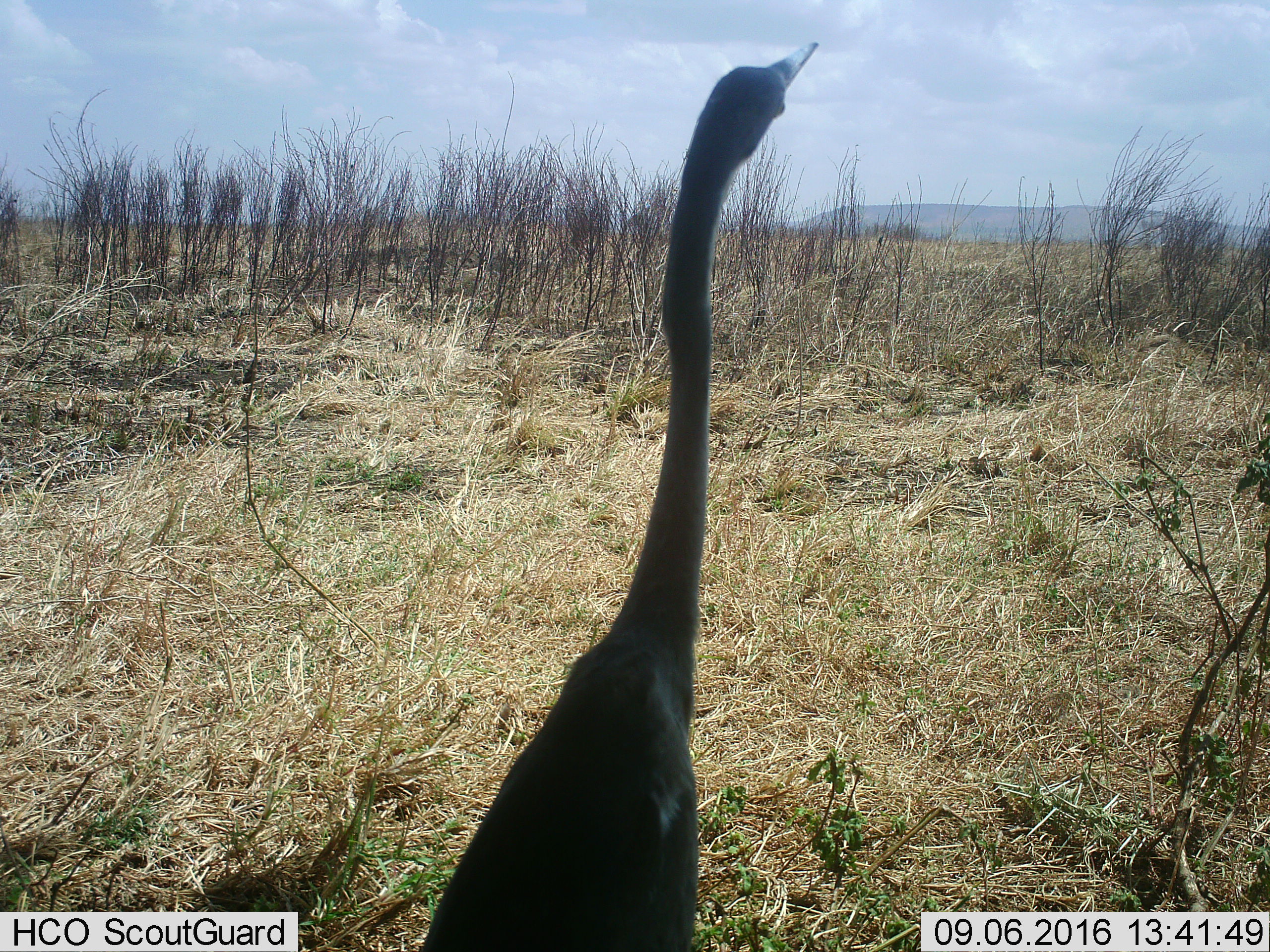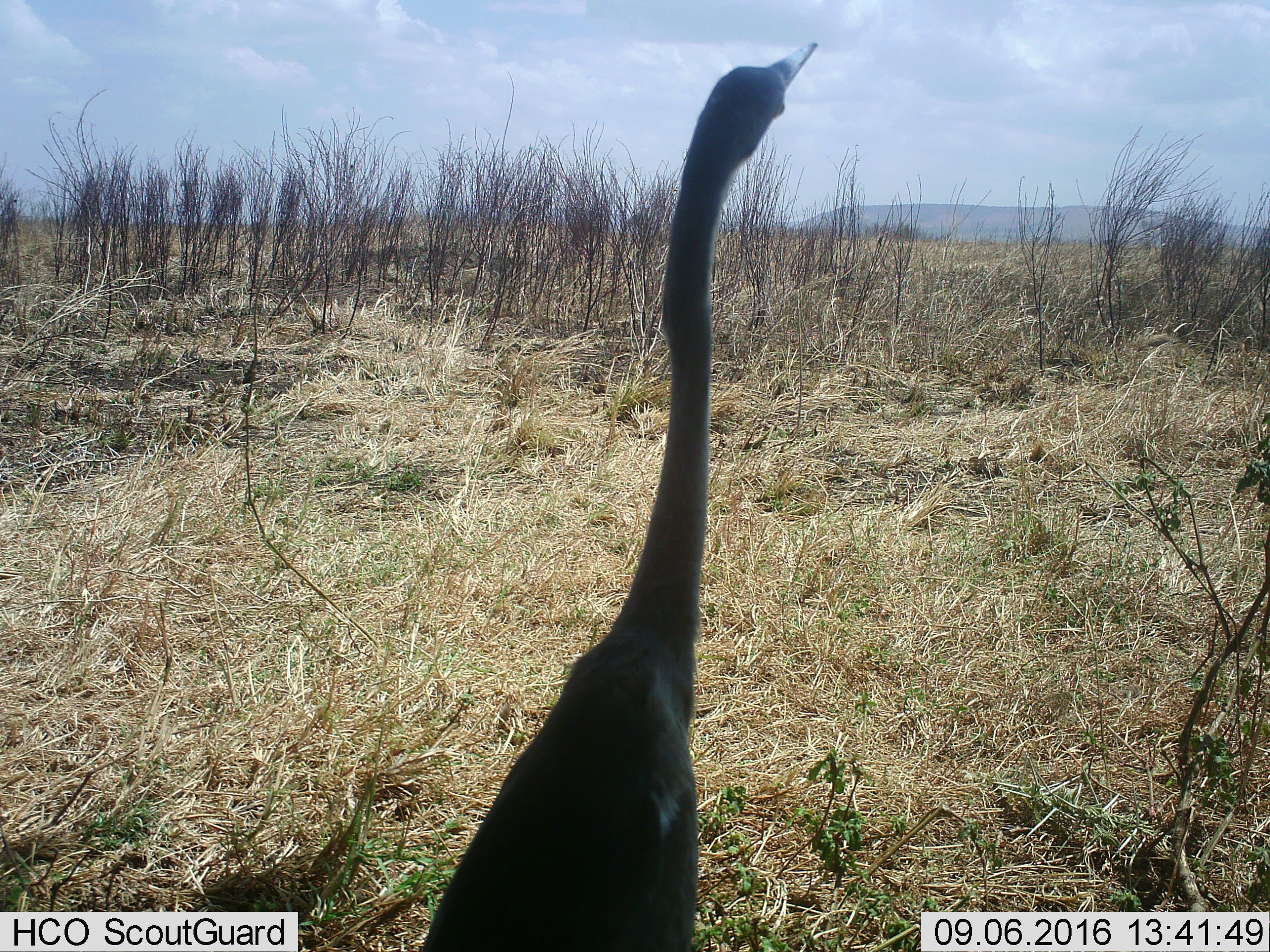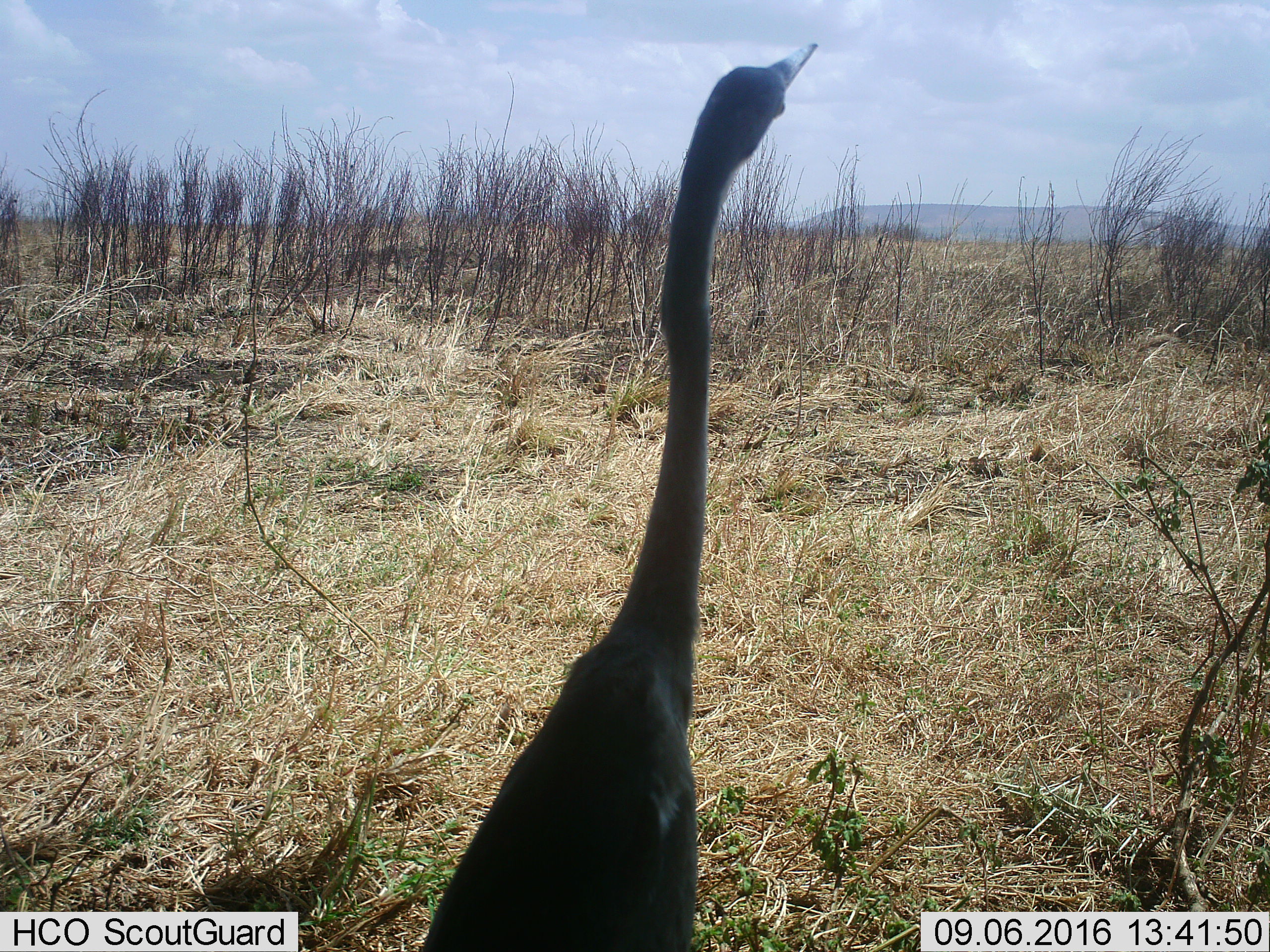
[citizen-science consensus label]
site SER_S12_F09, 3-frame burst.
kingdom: Animalia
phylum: Chordata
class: Aves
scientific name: Aves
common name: bird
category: birdother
Birdother (bird) (Aves), count 1. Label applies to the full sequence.